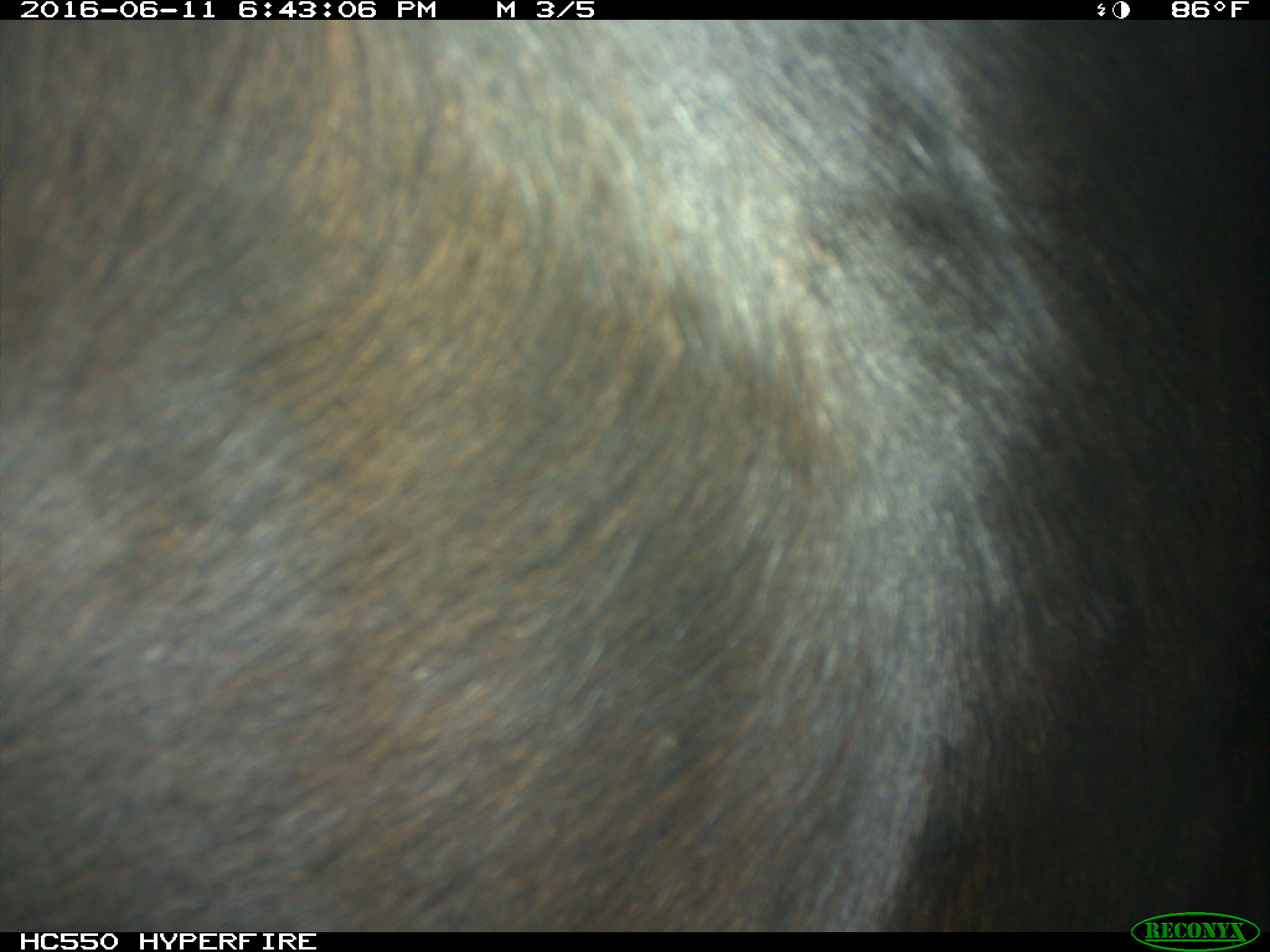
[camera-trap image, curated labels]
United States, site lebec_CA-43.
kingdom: Animalia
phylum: Chordata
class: Mammalia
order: Artiodactyla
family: Bovidae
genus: Bos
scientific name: Bos taurus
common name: domestic cow